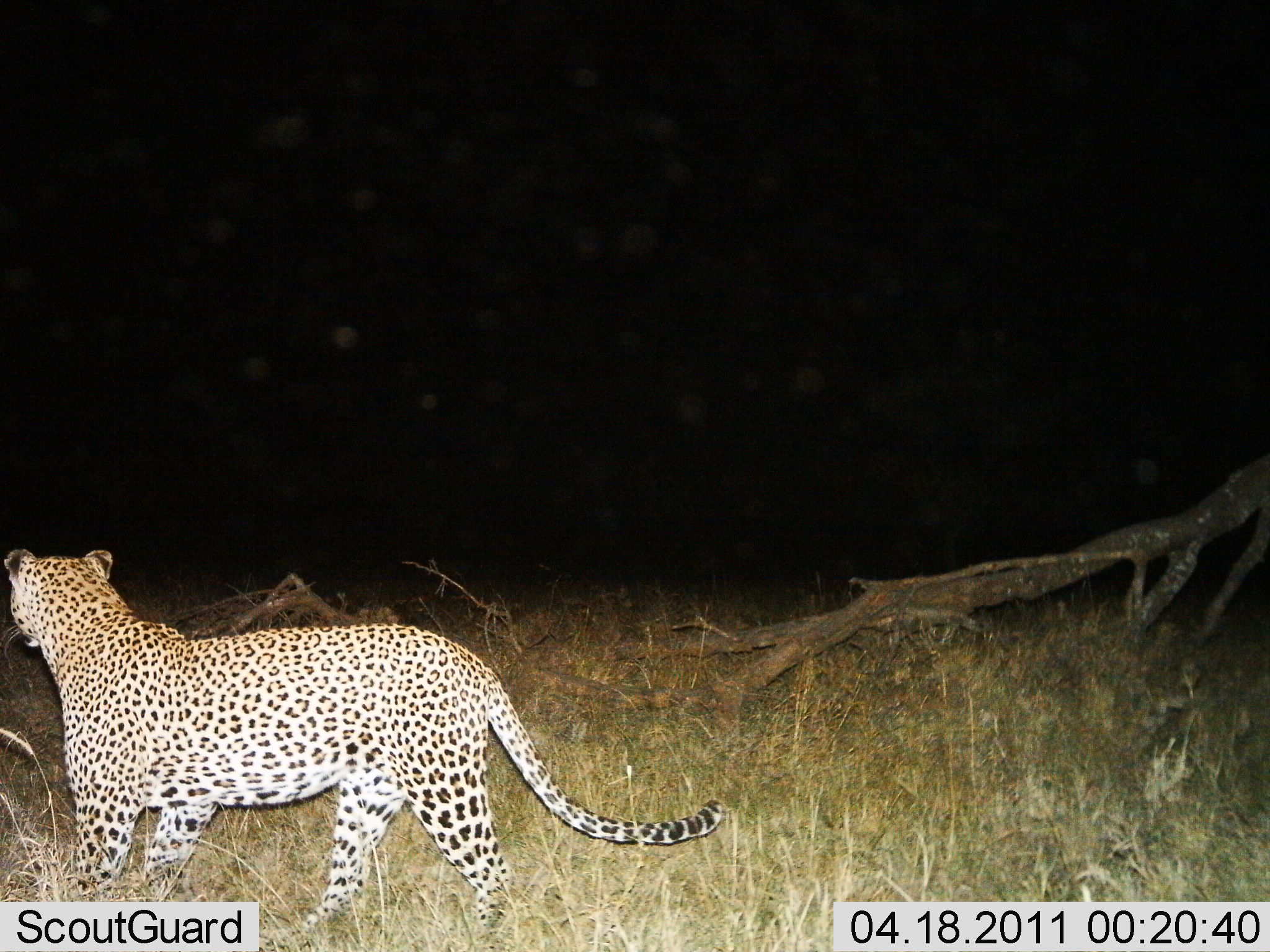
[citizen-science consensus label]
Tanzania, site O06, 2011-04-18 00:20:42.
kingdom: Animalia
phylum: Chordata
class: Mammalia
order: Carnivora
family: Felidae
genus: Panthera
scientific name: Panthera pardus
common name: leopard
Leopard (Panthera pardus), count 1. Behavior (volunteer vote fractions): standing 91%, resting 0%, moving 9%, interacting 0%. Young present (vote fraction): 0%. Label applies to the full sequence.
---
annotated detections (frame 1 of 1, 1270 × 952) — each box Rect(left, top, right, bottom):
animal: Rect(2, 549, 725, 950)